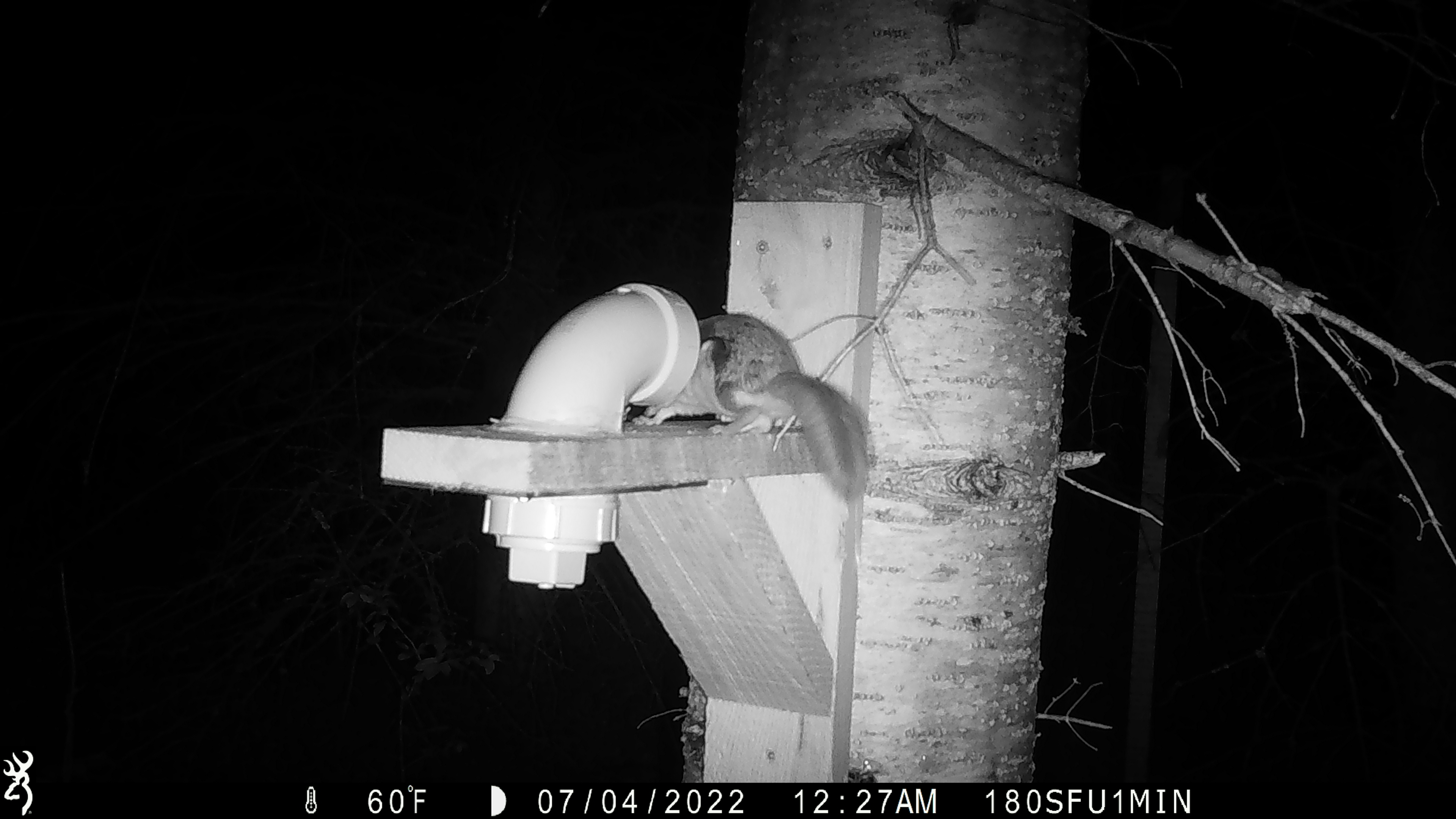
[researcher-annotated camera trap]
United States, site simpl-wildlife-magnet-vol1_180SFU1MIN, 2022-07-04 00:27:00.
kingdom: Animalia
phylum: Chordata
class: Mammalia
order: Rodentia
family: Sciuridae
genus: Glaucomys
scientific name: Glaucomys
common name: flying squirrel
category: flying squirrel sp.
Flying squirrel sp. (flying squirrel) (Glaucomys).